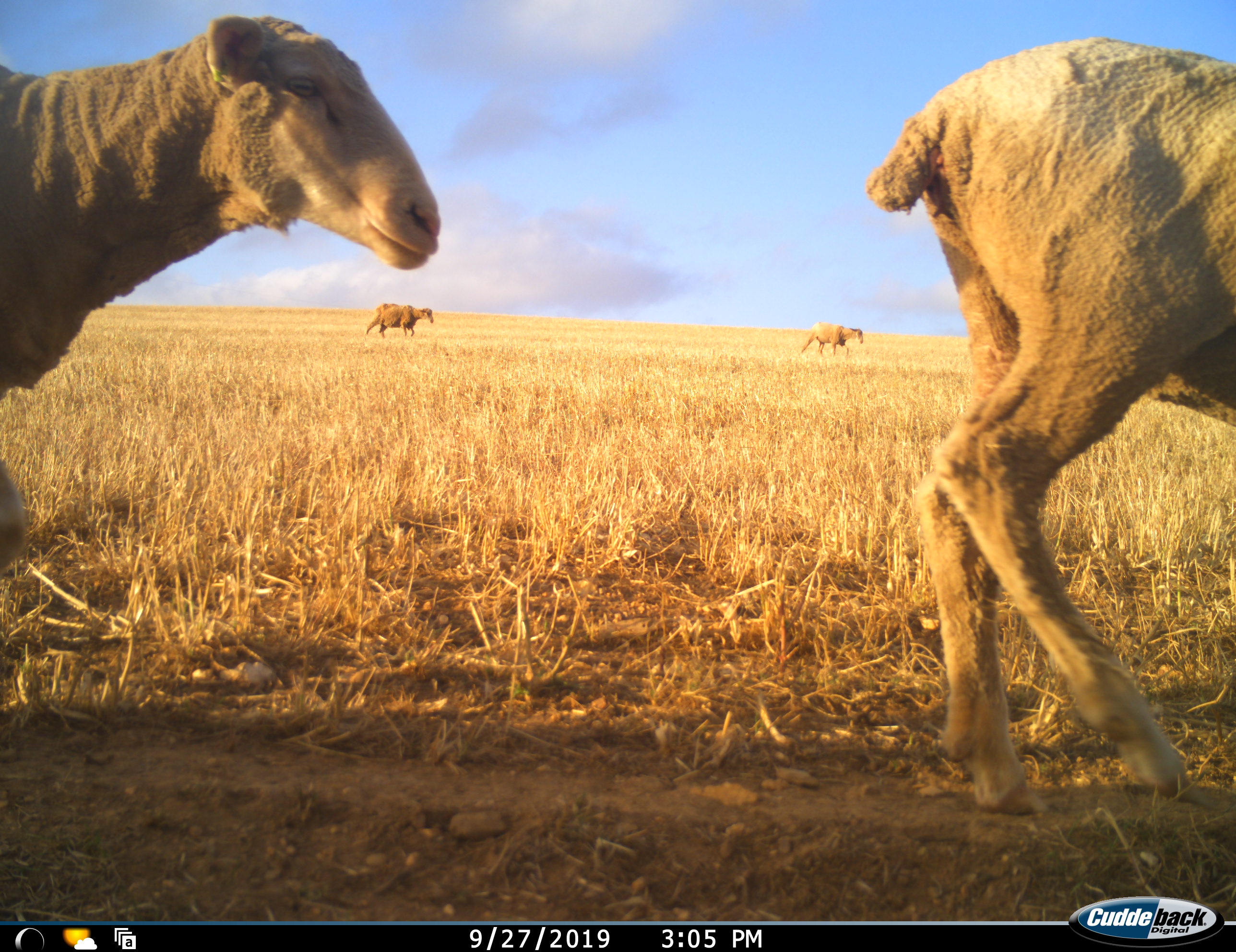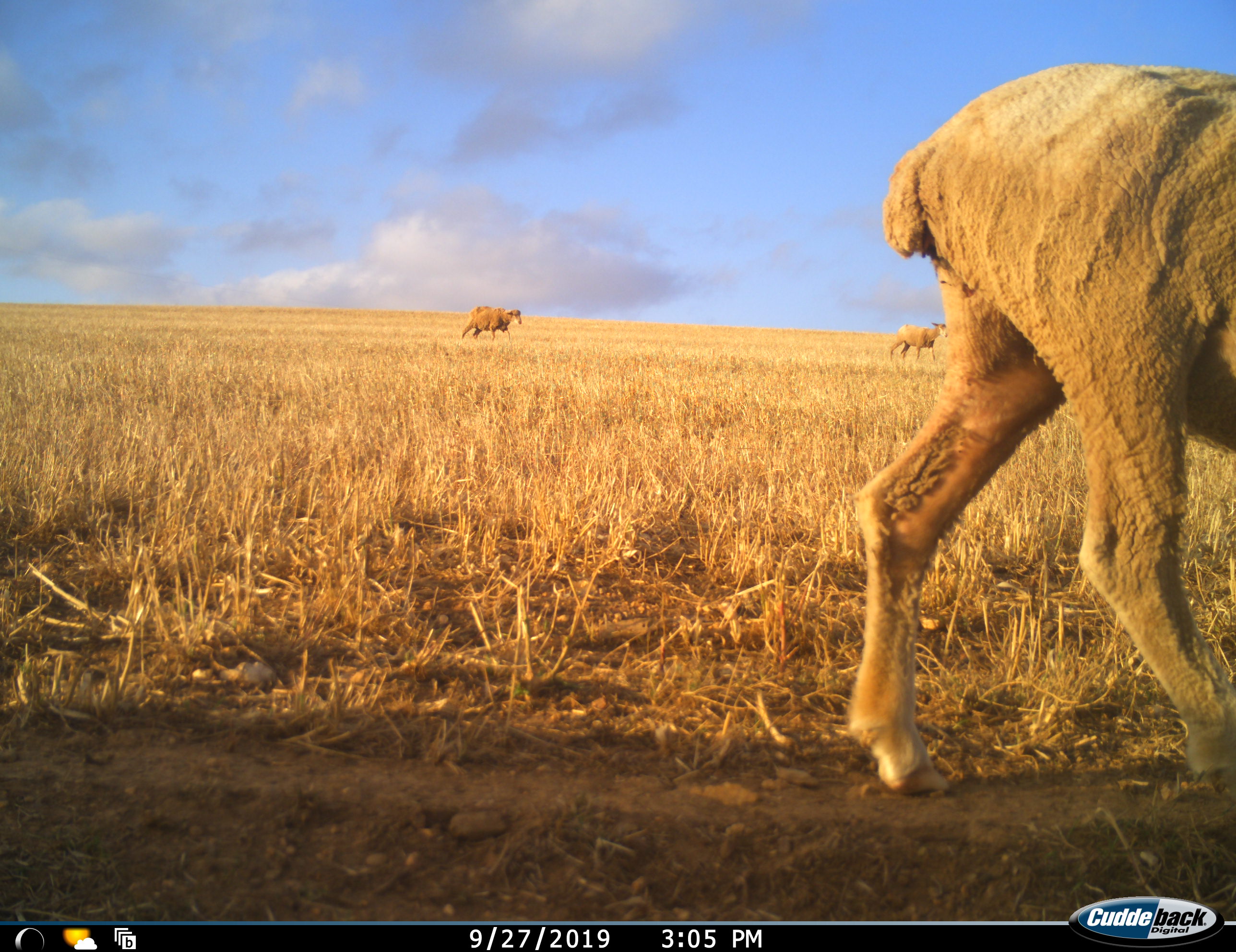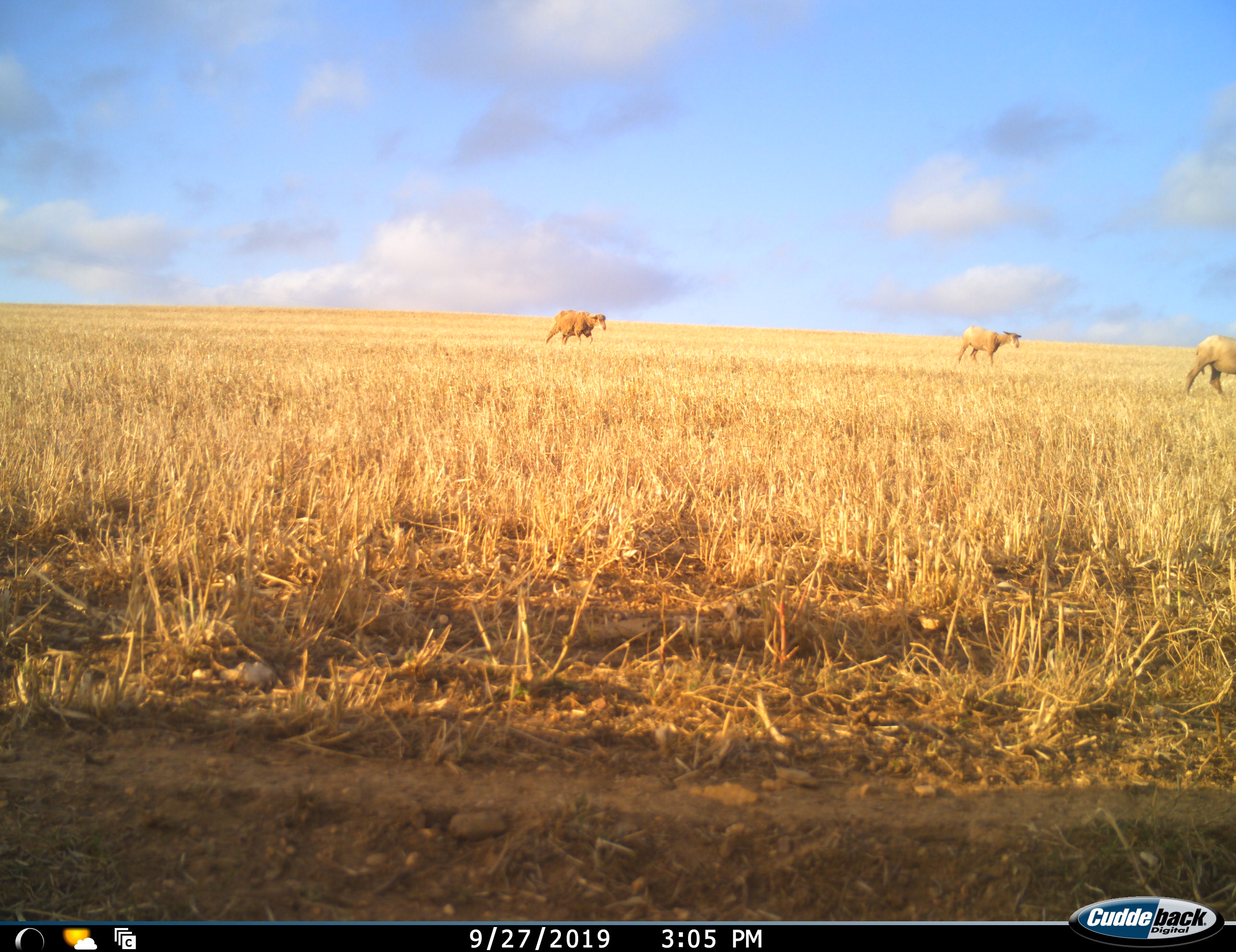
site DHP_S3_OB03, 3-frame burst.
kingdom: Animalia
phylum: Chordata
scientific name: Vertebrata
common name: domestic animal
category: domesticanimal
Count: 5.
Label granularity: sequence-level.